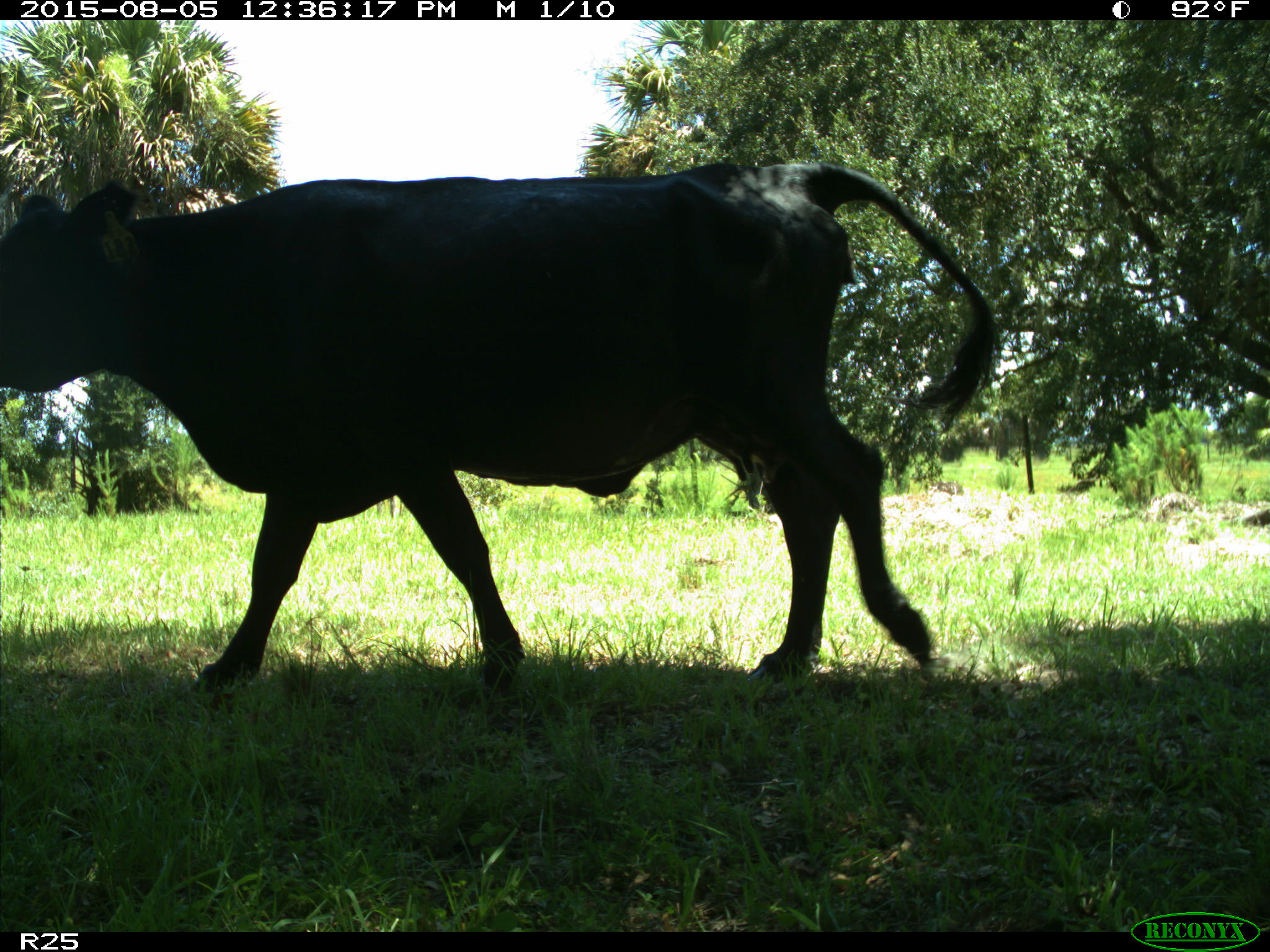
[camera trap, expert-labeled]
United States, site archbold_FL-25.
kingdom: Animalia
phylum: Chordata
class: Mammalia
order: Artiodactyla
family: Bovidae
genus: Bos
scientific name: Bos taurus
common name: domestic cow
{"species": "Bos taurus (domestic cow)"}